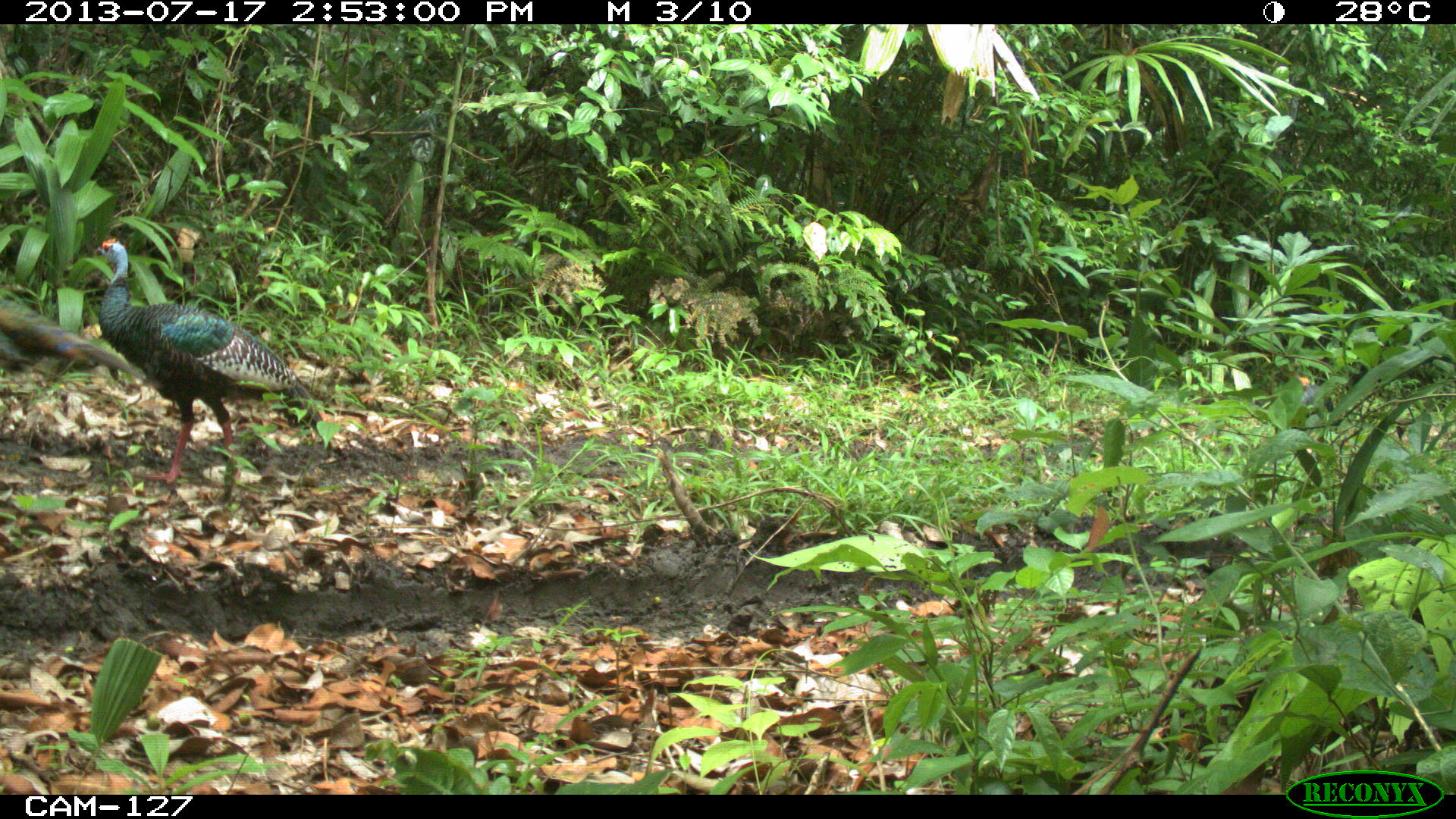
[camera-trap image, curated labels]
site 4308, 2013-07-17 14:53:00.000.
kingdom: Animalia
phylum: Chordata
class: Aves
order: Galliformes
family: Phasianidae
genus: Meleagris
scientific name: Meleagris ocellata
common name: ocellated turkey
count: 6